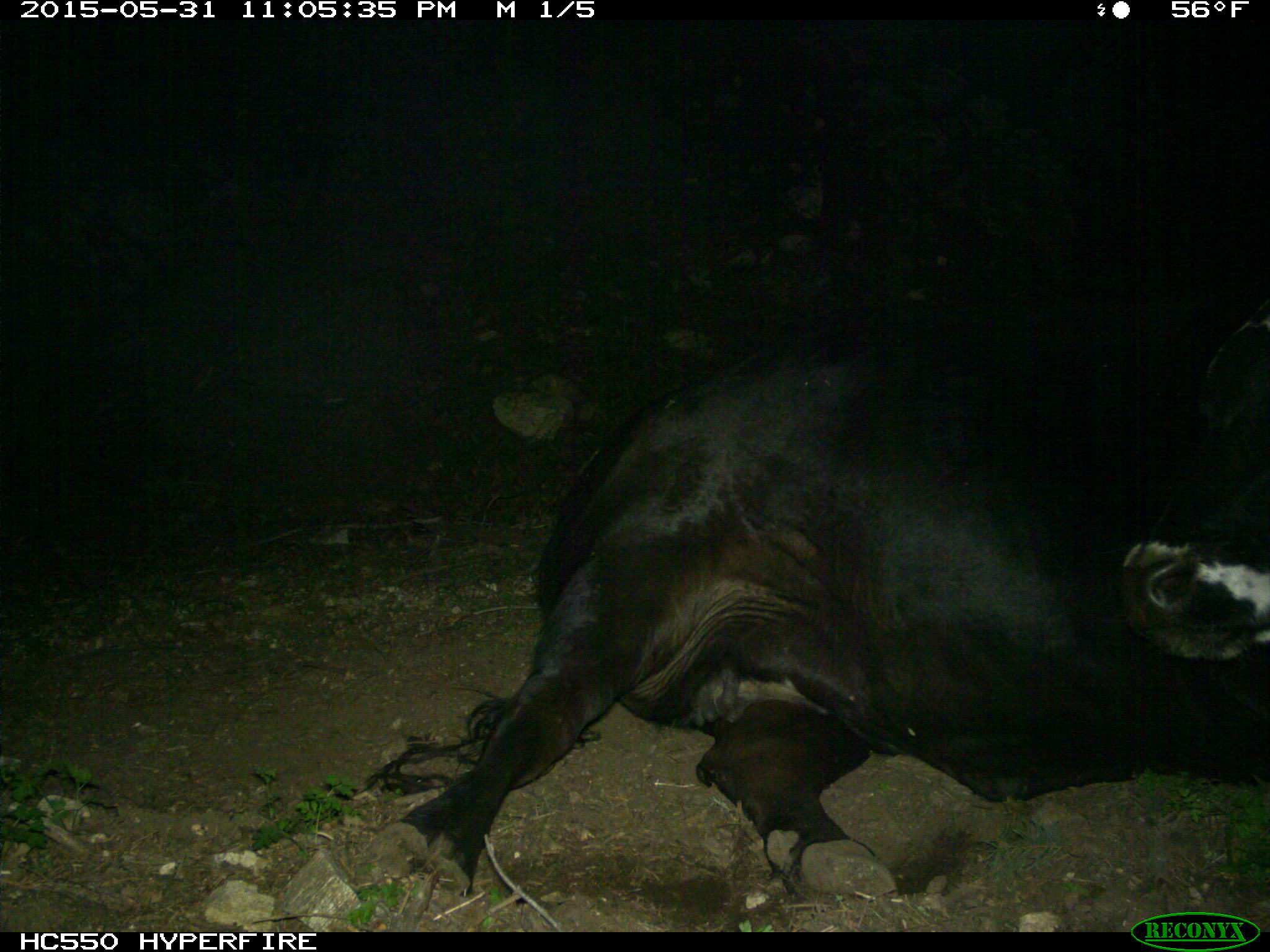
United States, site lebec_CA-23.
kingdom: Animalia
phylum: Chordata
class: Mammalia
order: Artiodactyla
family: Bovidae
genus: Bos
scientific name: Bos taurus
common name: domestic cow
Bos taurus (domestic cow).